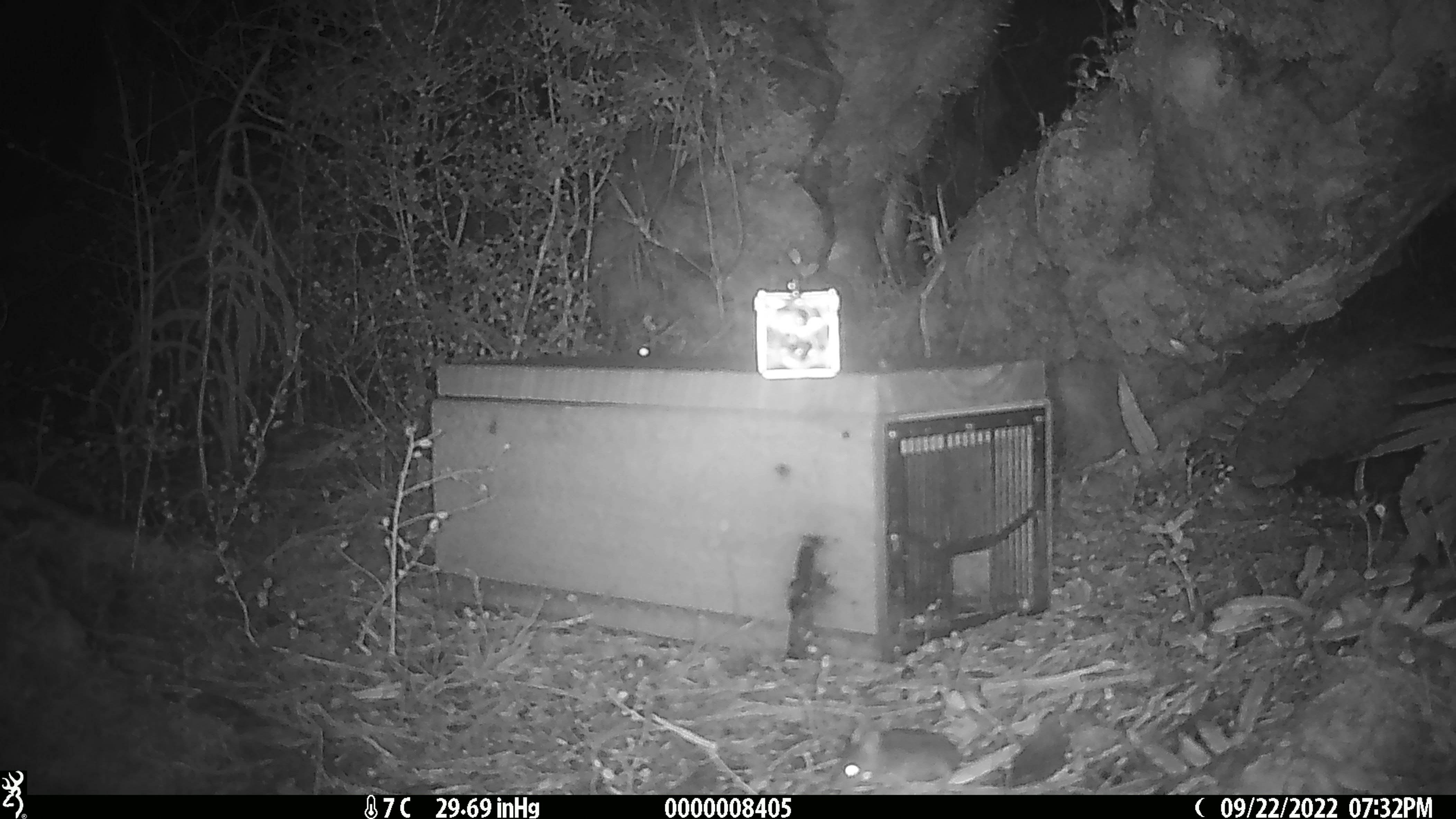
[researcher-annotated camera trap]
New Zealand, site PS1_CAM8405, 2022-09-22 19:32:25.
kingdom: Animalia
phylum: Chordata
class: Mammalia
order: Rodentia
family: Muridae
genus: Mus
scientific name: Mus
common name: mouse